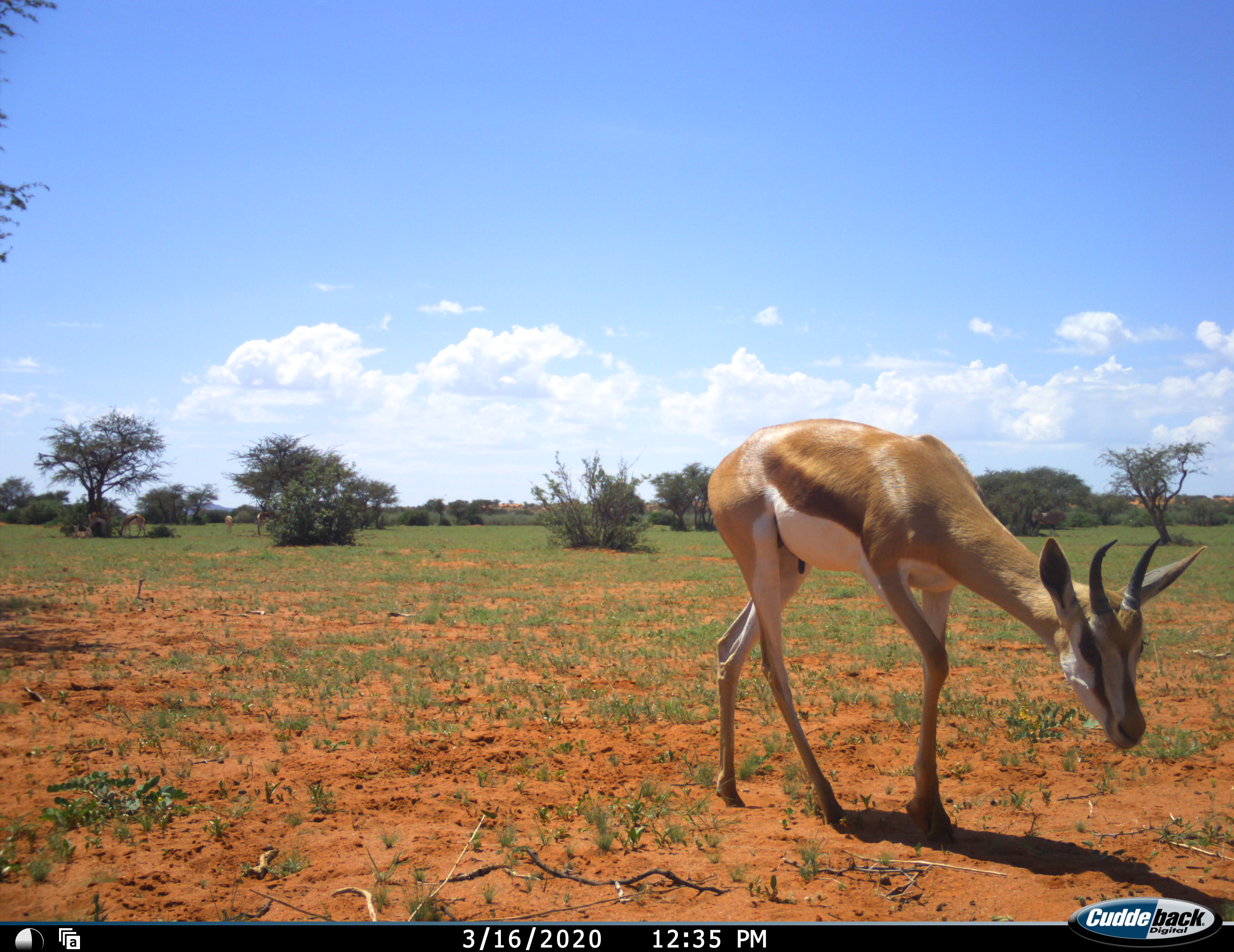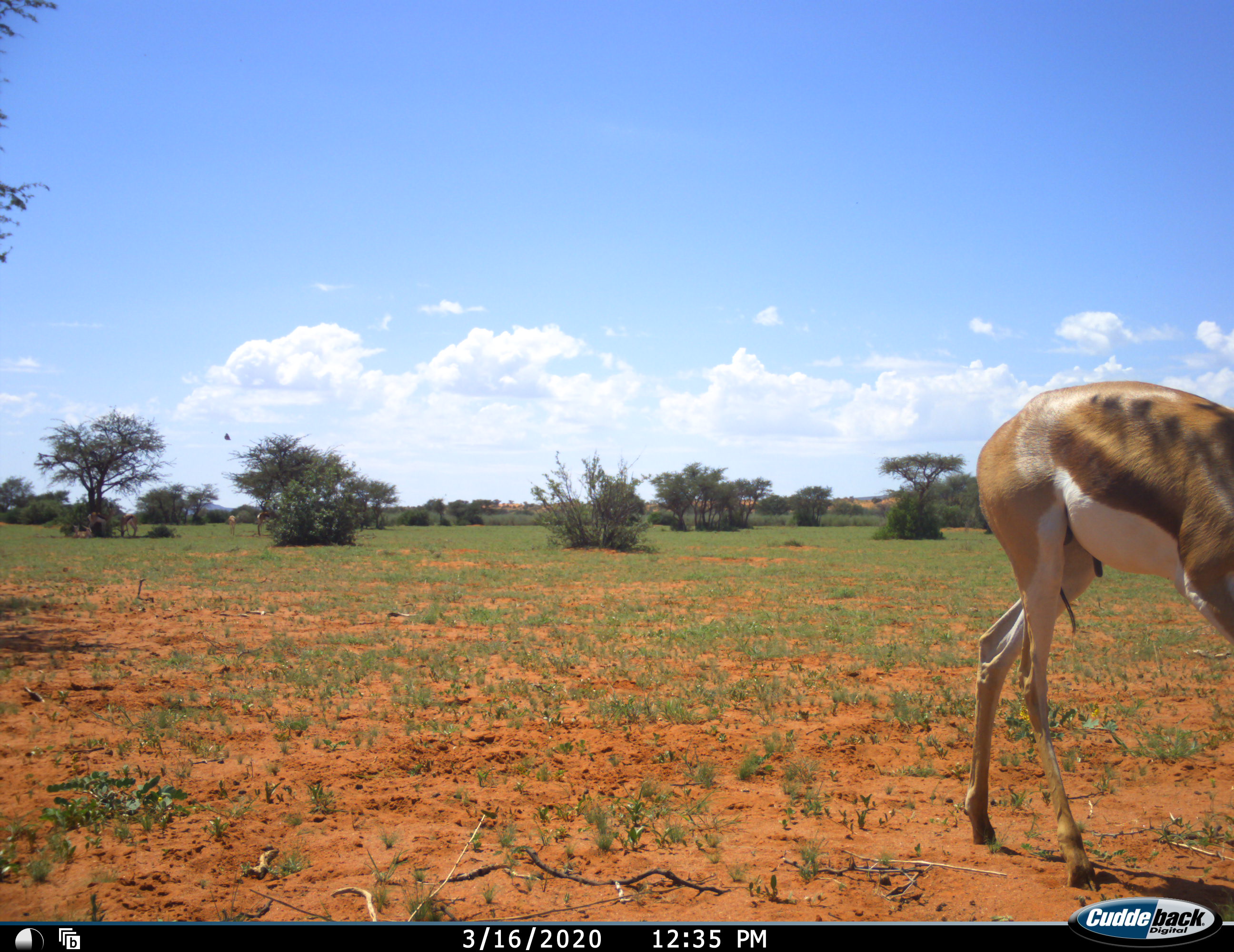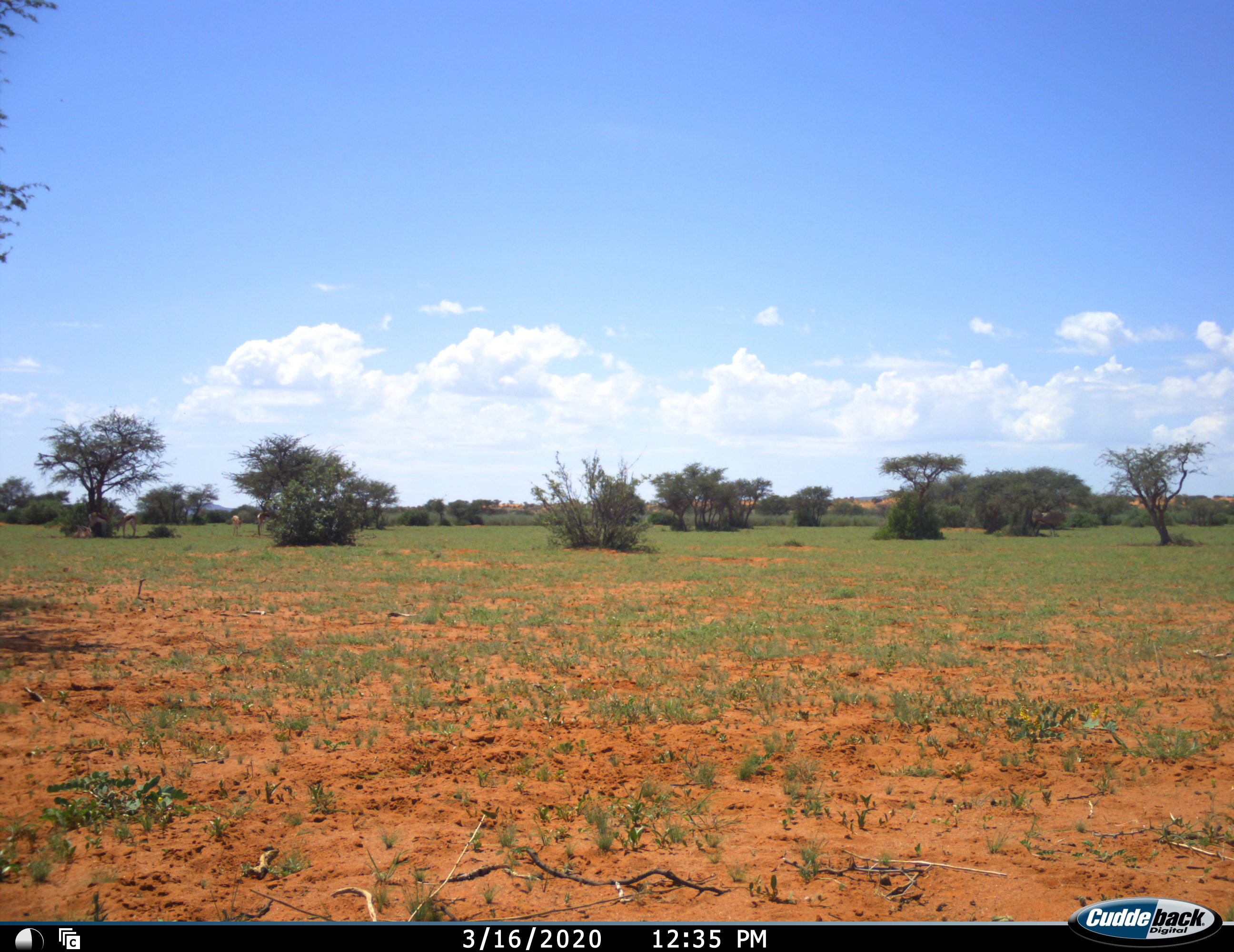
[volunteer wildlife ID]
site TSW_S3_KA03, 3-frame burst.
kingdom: Animalia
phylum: Chordata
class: Mammalia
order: Artiodactyla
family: Bovidae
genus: Antidorcas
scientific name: Antidorcas marsupialis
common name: springbok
Springbok (Antidorcas marsupialis), count 6. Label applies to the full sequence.